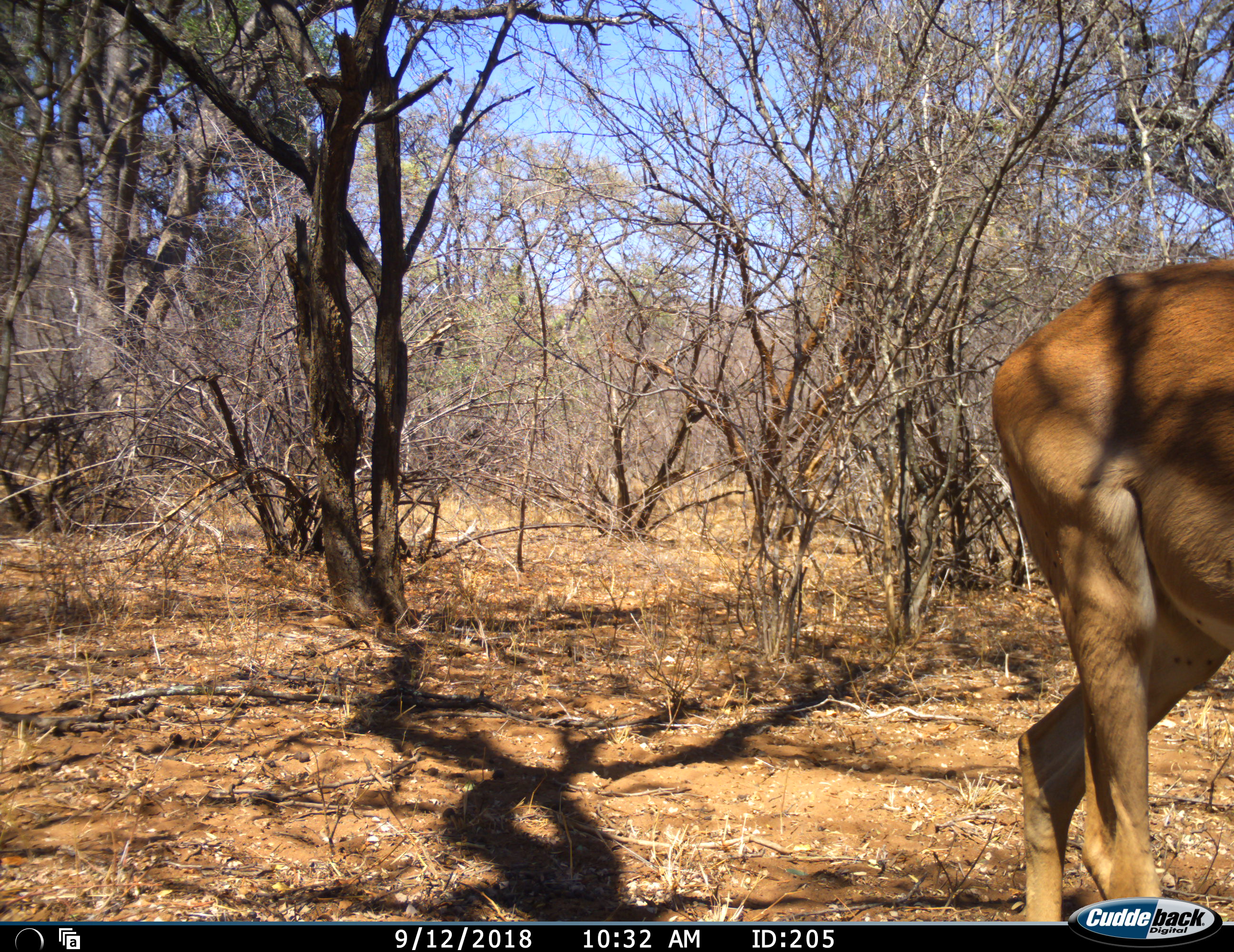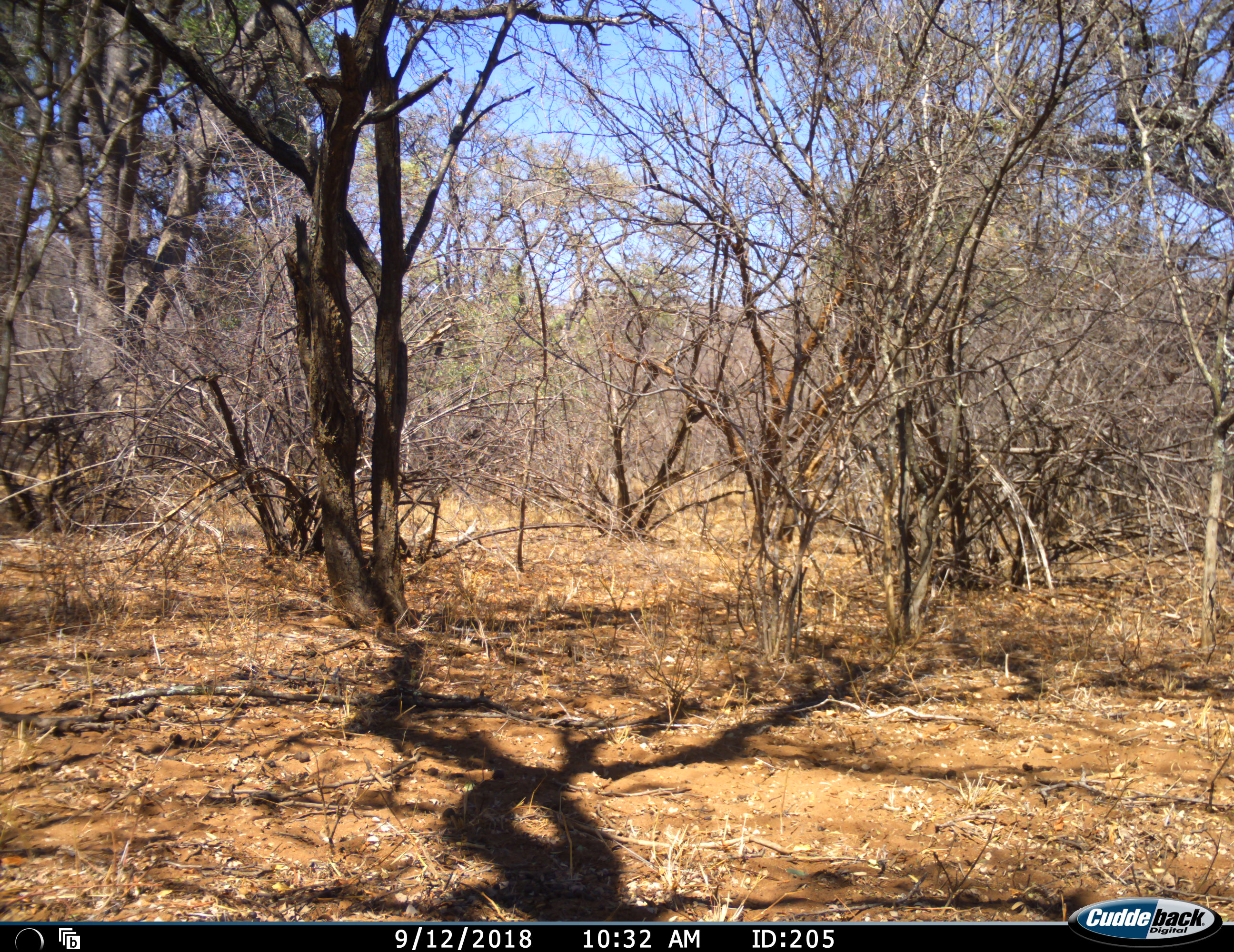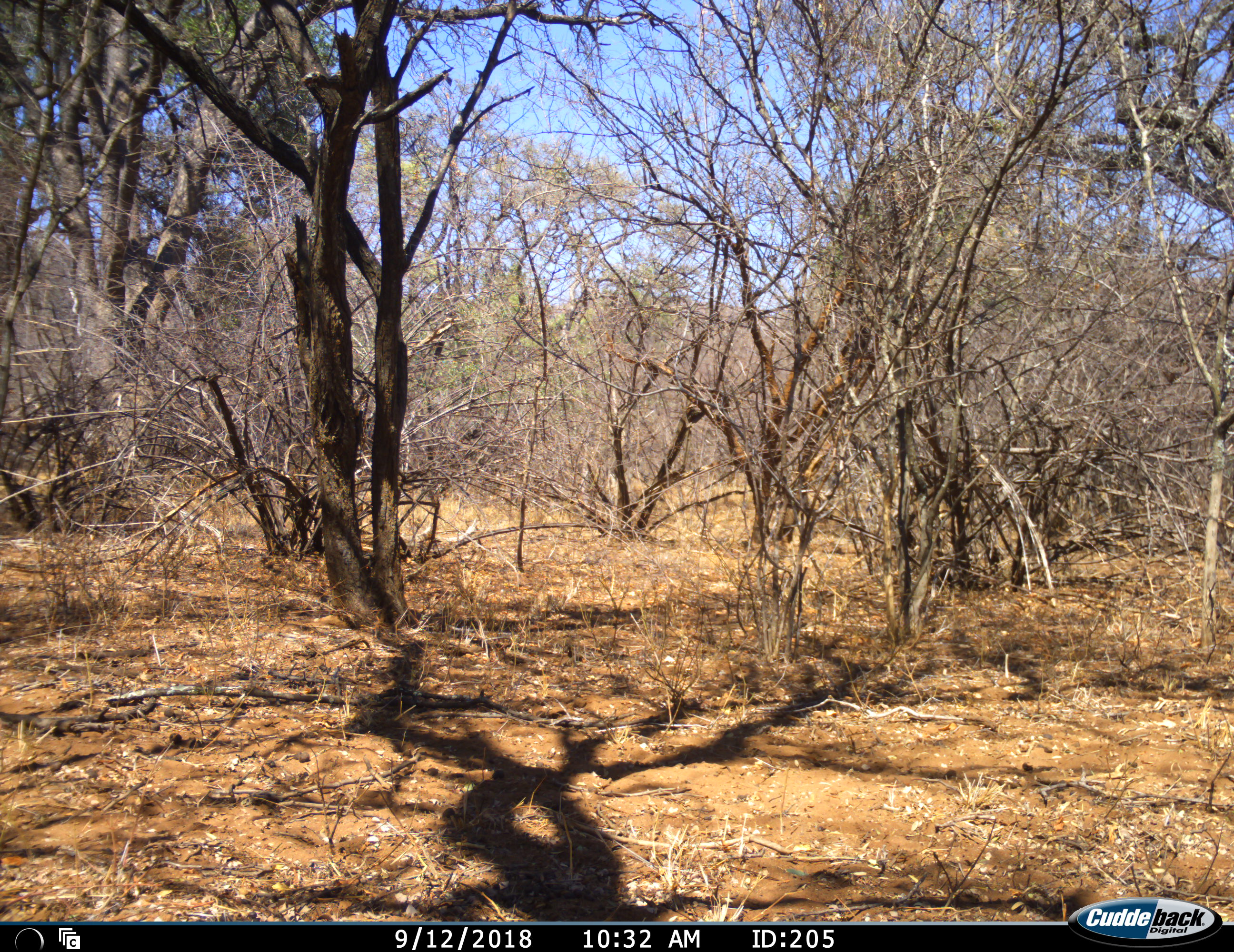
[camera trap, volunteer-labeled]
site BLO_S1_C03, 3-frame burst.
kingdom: Animalia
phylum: Chordata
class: Mammalia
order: Artiodactyla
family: Bovidae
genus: Aepyceros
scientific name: Aepyceros melampus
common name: impala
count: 1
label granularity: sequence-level